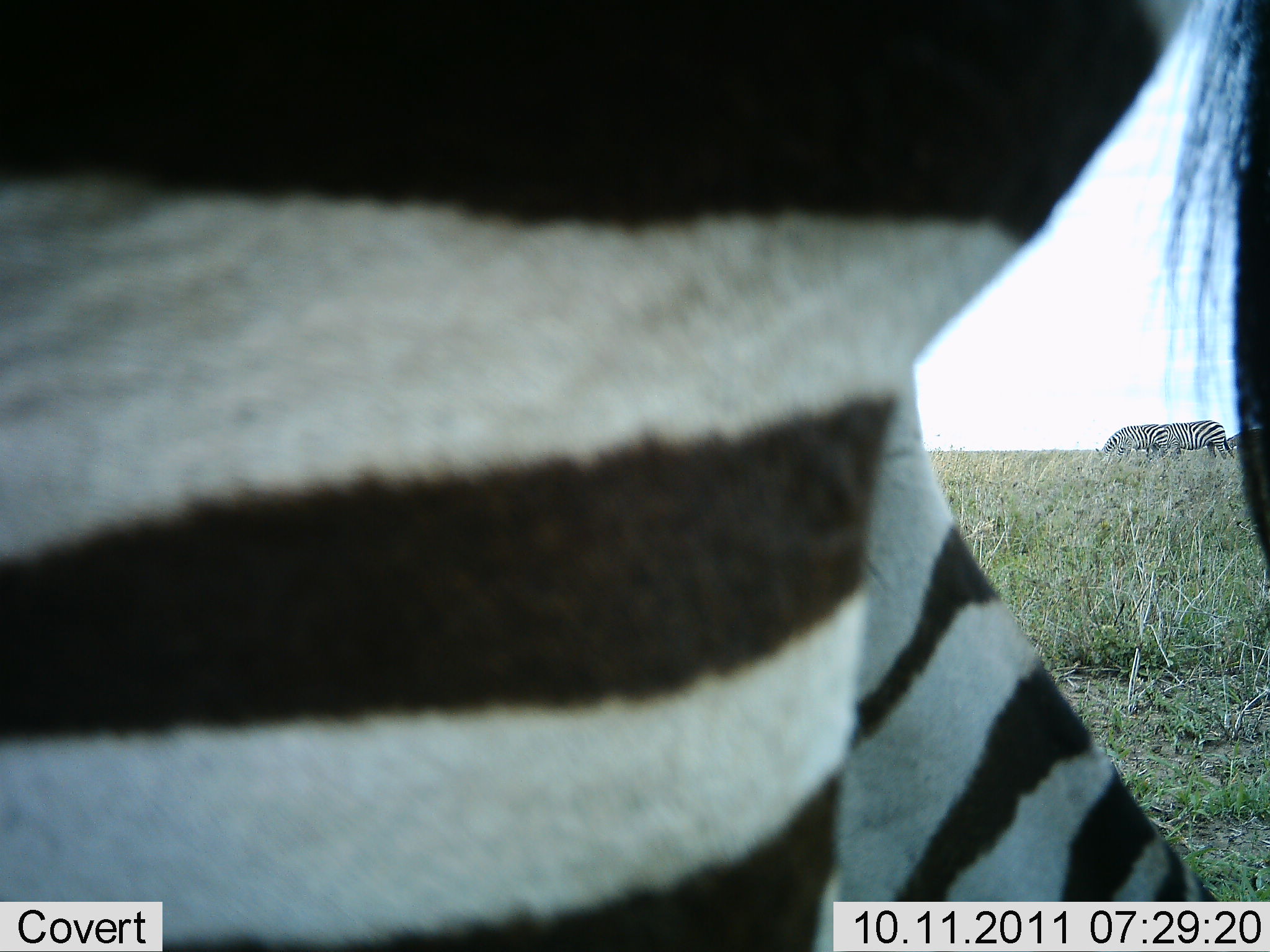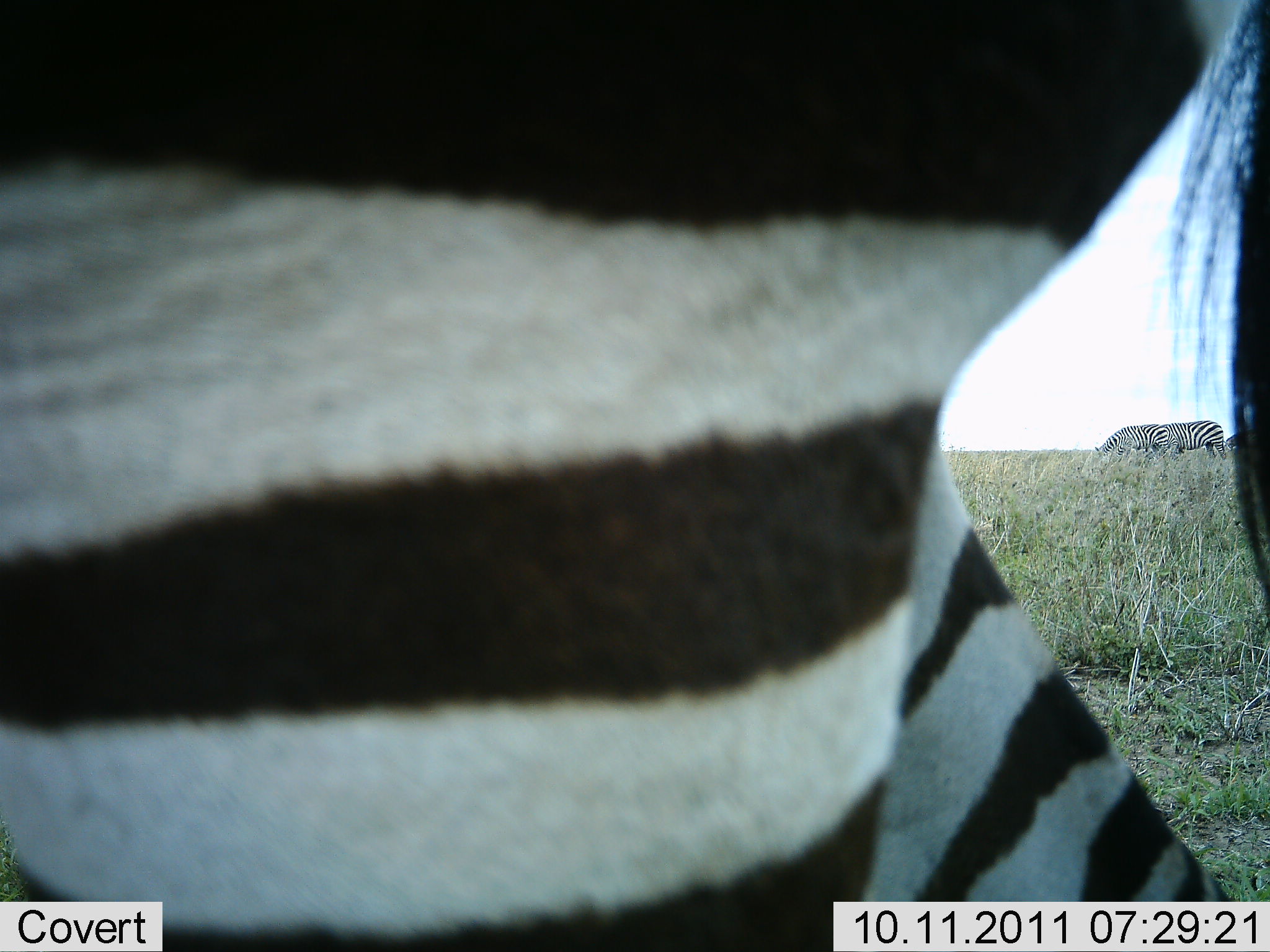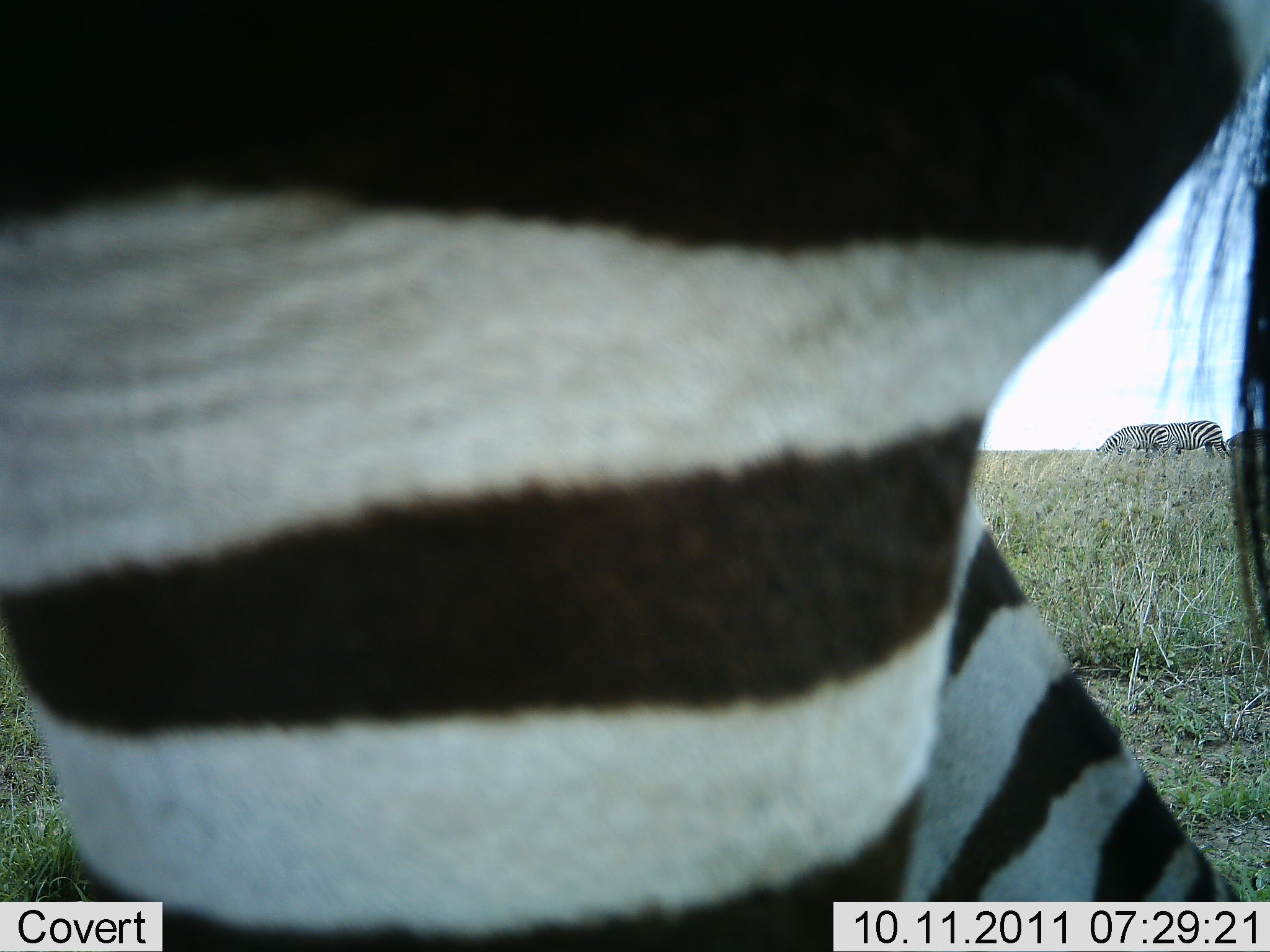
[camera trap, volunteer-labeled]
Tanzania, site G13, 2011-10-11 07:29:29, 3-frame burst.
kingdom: Animalia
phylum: Chordata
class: Mammalia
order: Perissodactyla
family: Equidae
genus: Equus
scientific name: Equus quagga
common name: plains zebra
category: zebra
Zebra (plains zebra) (Equus quagga), count 3. Behavior (volunteer vote fractions): standing 42%, resting 0%, moving 50%, interacting 0%. Young present (vote fraction): 0%. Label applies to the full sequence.